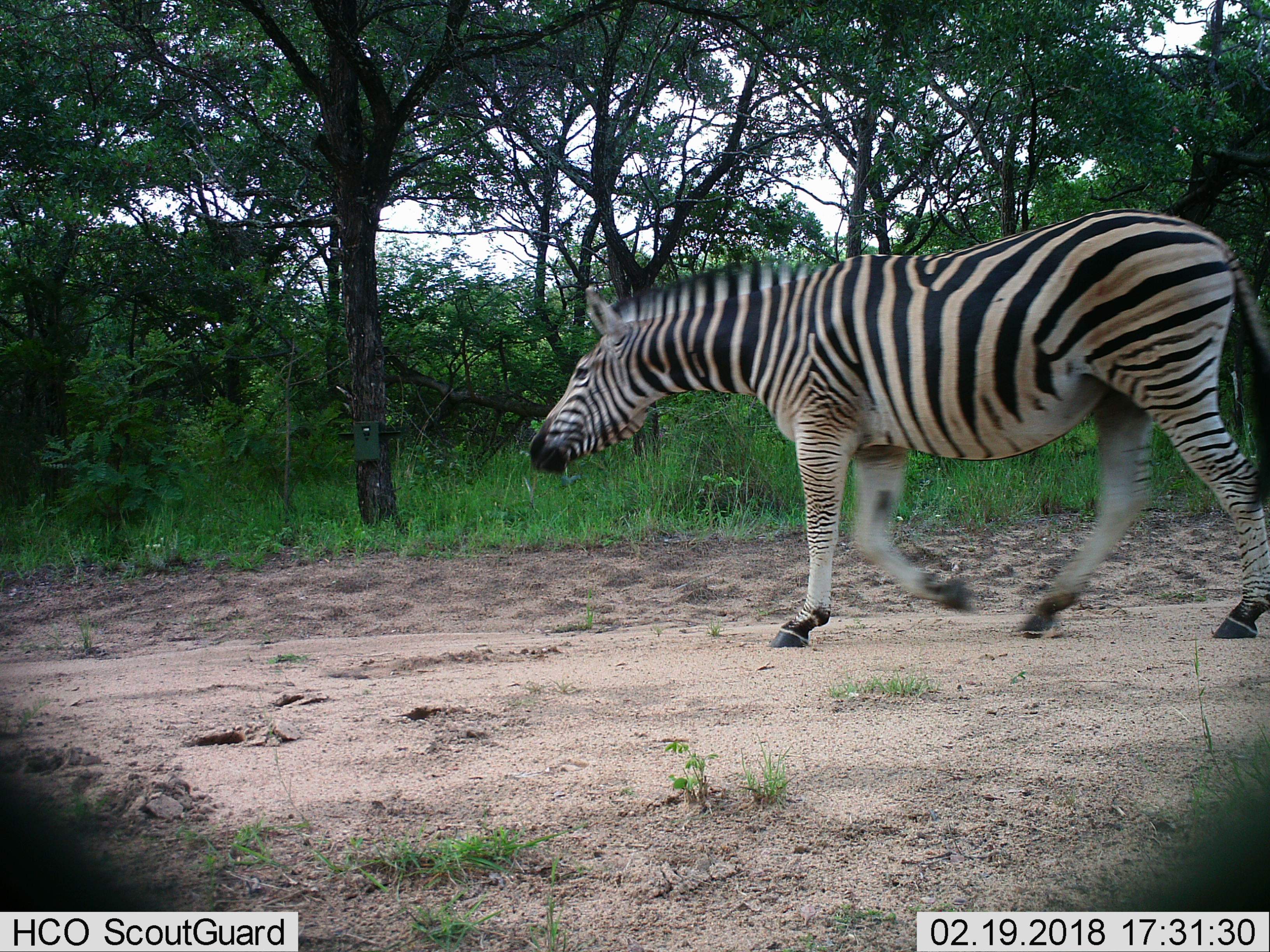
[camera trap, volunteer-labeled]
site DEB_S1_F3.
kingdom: Animalia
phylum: Chordata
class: Mammalia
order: Perissodactyla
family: Equidae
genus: Equus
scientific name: Equus quagga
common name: plains zebra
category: zebraplains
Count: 1.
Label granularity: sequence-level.